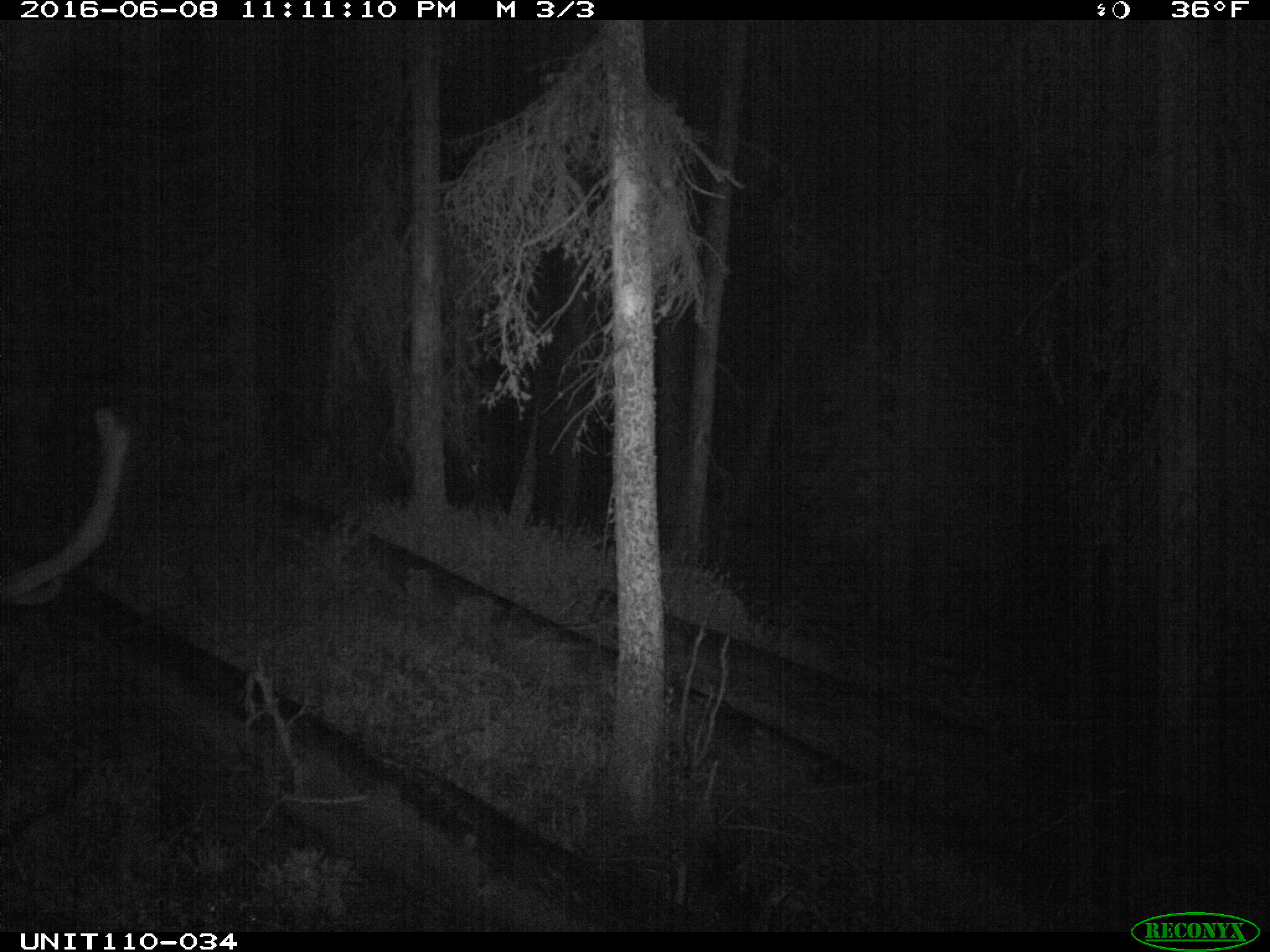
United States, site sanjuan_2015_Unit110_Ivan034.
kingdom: Animalia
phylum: Chordata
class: Mammalia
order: Artiodactyla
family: Cervidae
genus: Cervus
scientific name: Cervus elaphus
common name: red deer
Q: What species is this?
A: Cervus elaphus (red deer).